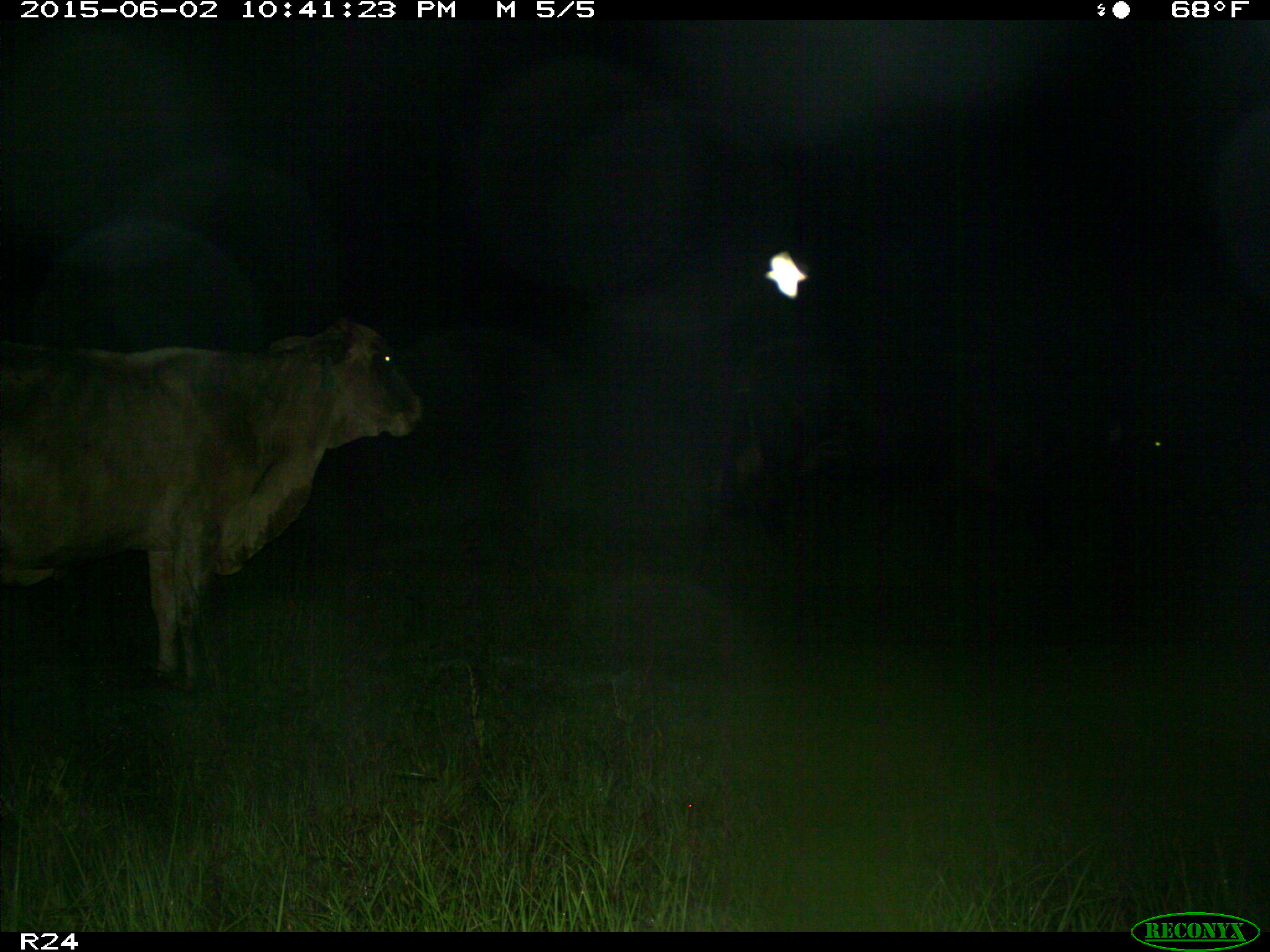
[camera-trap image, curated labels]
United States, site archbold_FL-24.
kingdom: Animalia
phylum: Chordata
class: Mammalia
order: Artiodactyla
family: Bovidae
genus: Bos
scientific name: Bos taurus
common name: domestic cow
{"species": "Bos taurus (domestic cow)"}